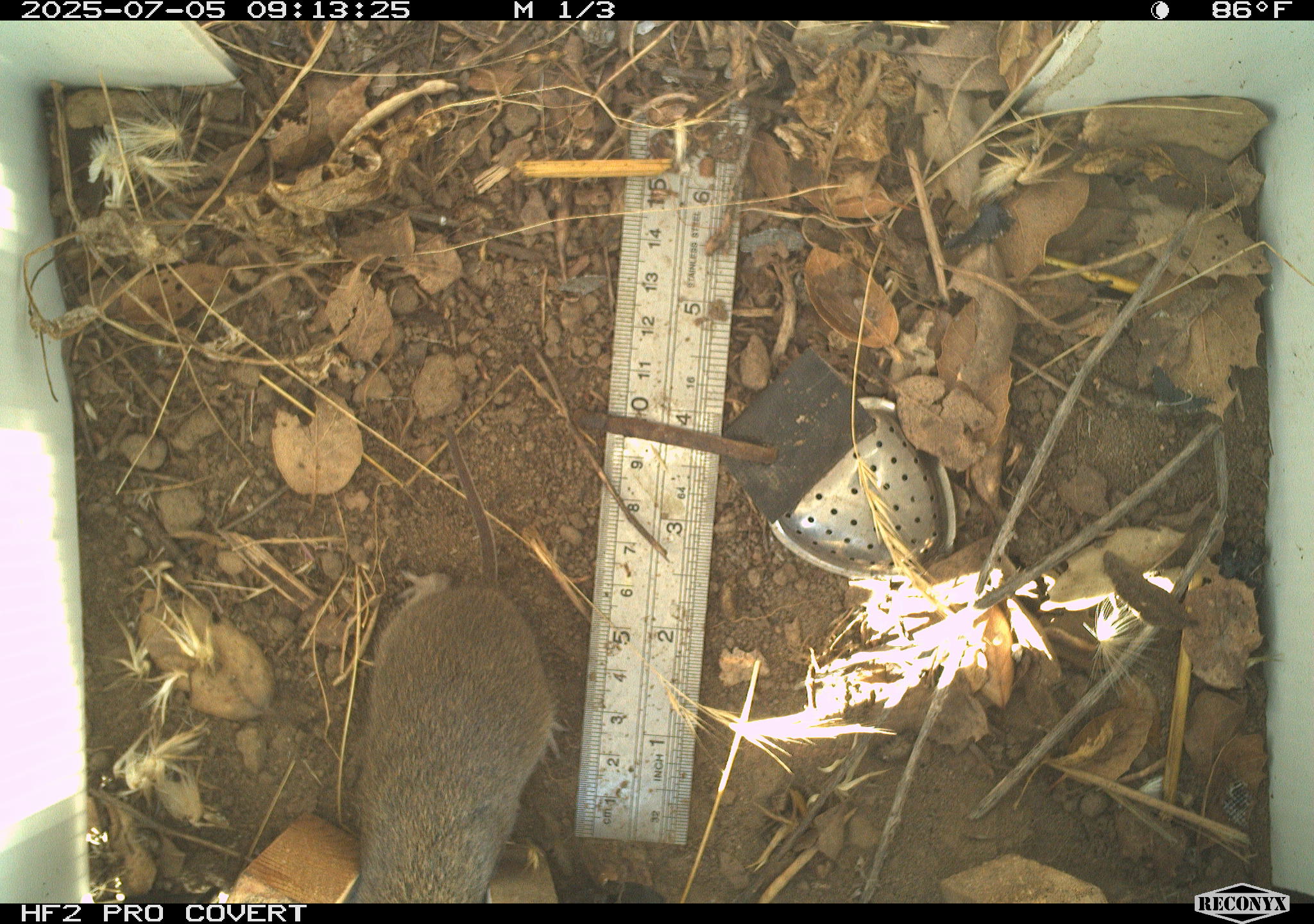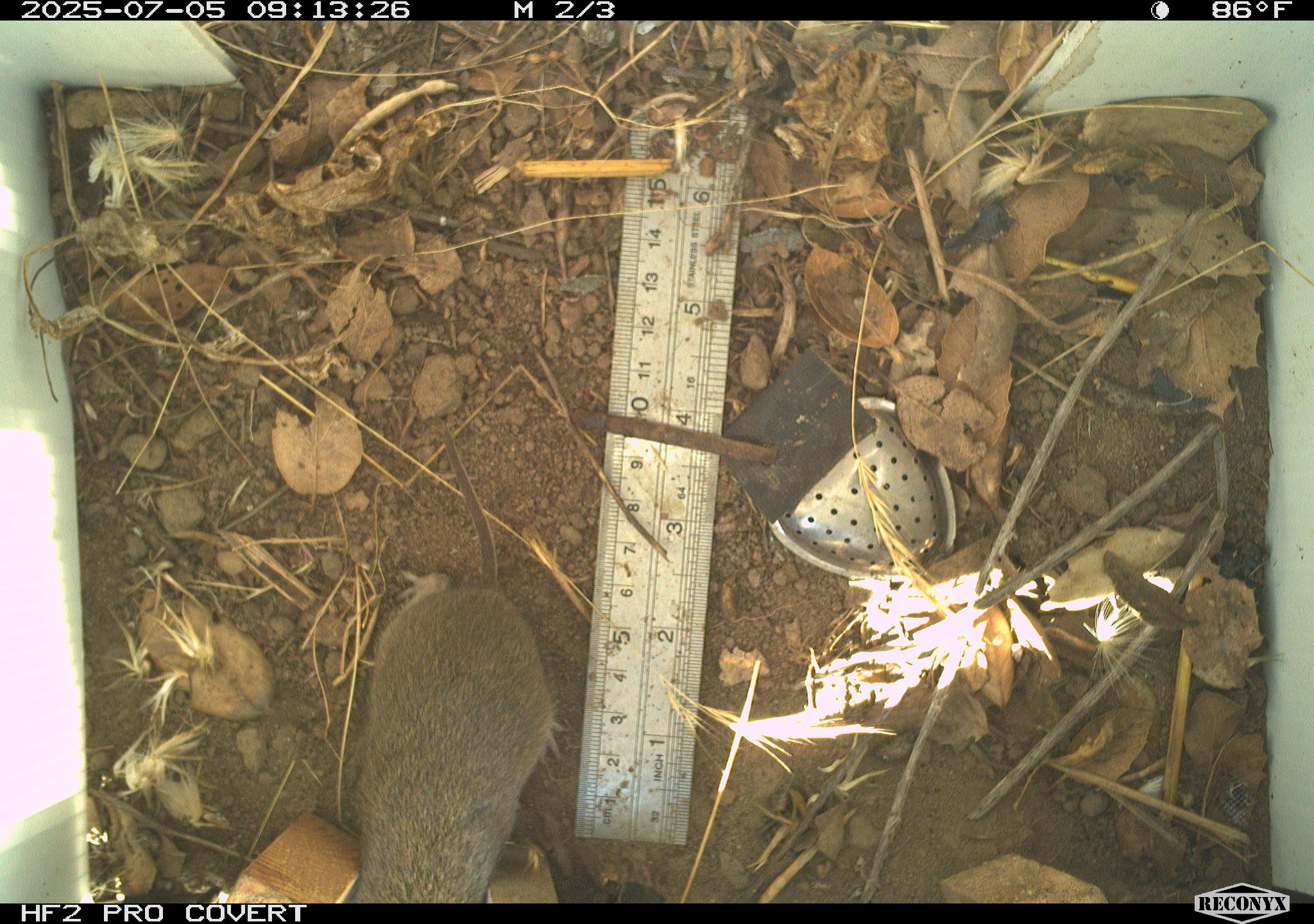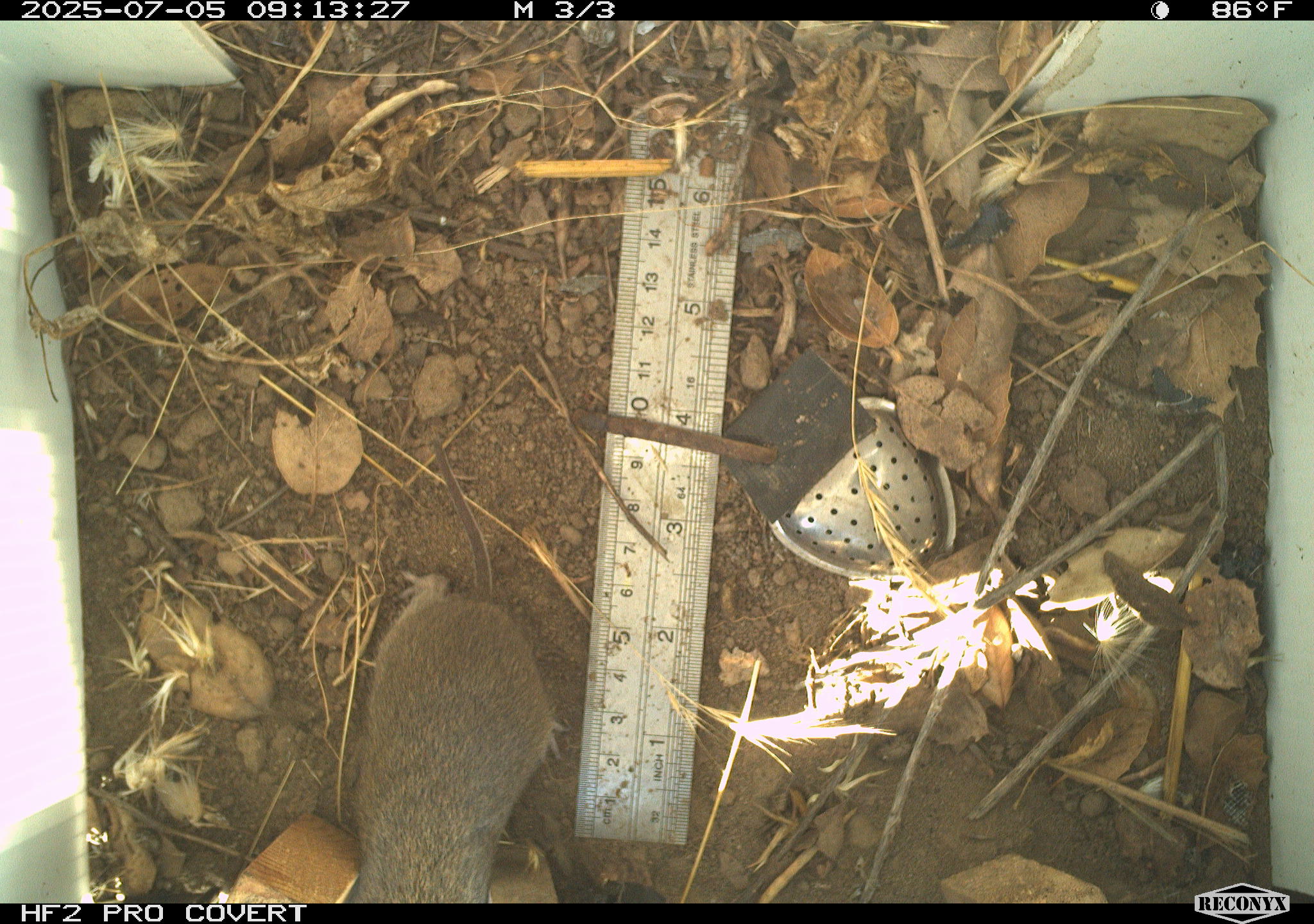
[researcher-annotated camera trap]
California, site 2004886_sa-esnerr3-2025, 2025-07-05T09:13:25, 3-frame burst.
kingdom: Animalia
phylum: Chordata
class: Mammalia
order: Rodentia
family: Cricetidae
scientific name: Arvicolinae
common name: voles, lemmings, and muskrats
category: arvicolinae subfamily